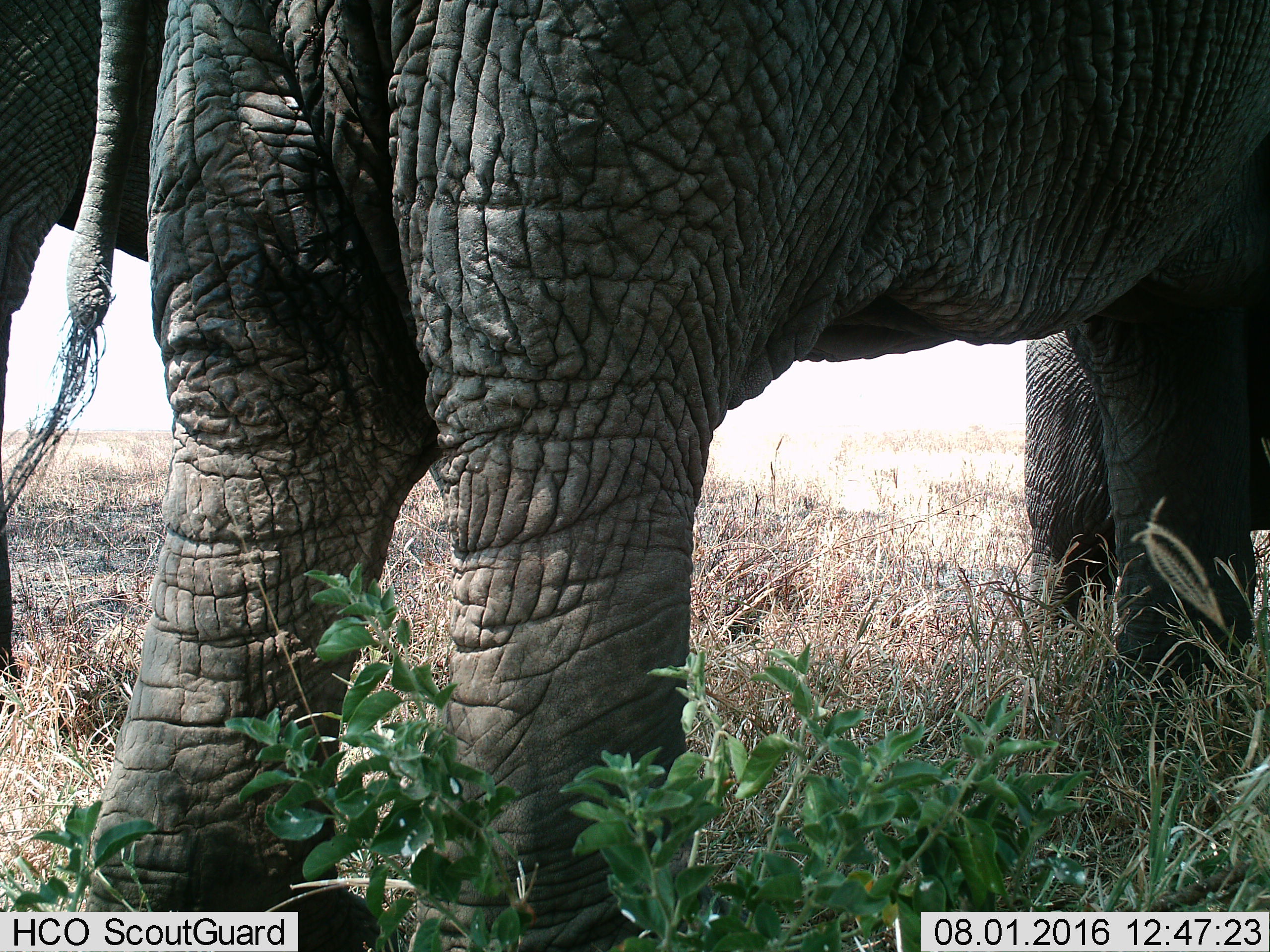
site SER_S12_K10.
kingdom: Animalia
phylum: Chordata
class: Mammalia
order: Proboscidea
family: Elephantidae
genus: Loxodonta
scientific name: Loxodonta africana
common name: african bush elephant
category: elephant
Elephant (african bush elephant) (Loxodonta africana), count 2. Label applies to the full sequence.